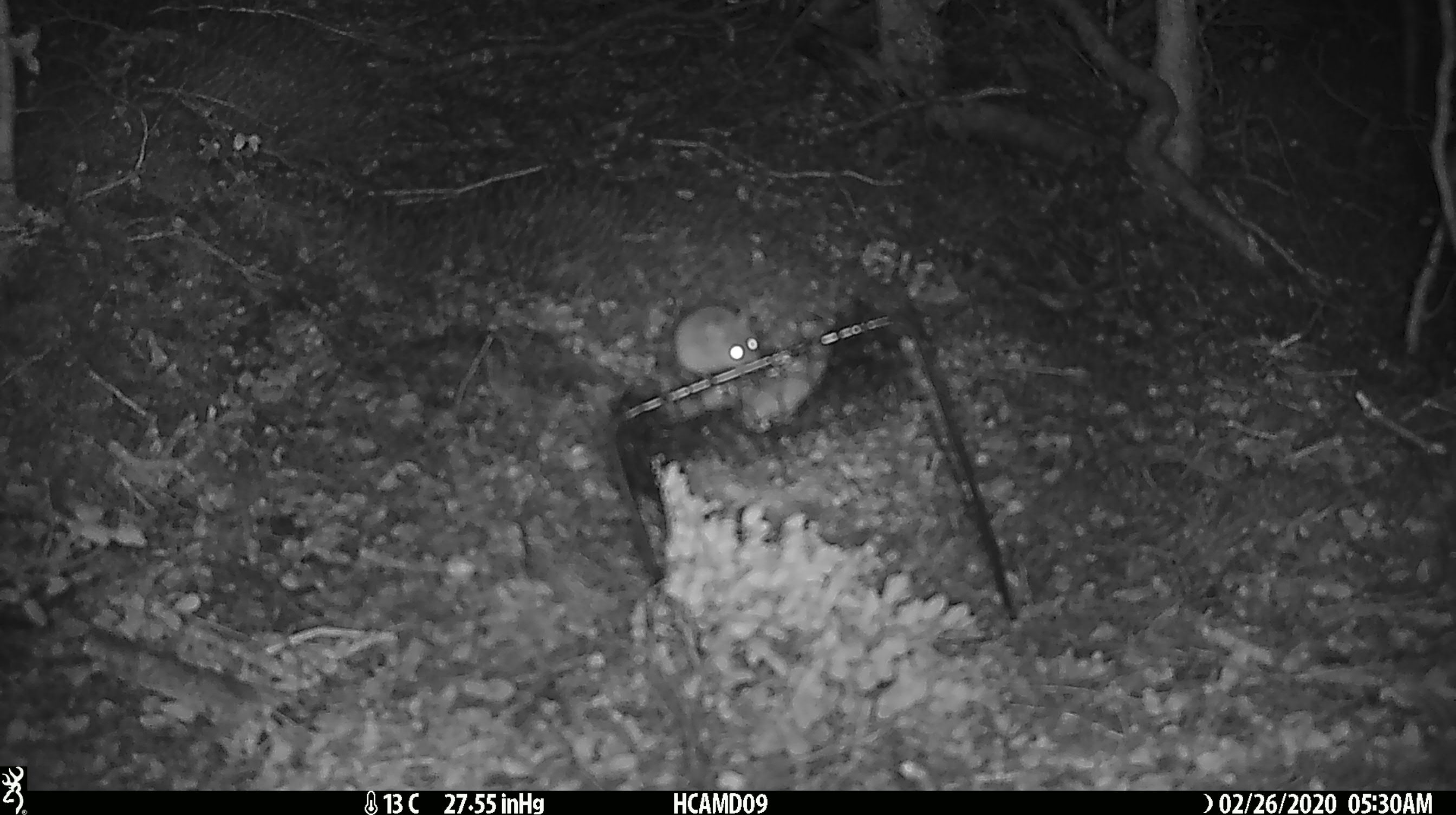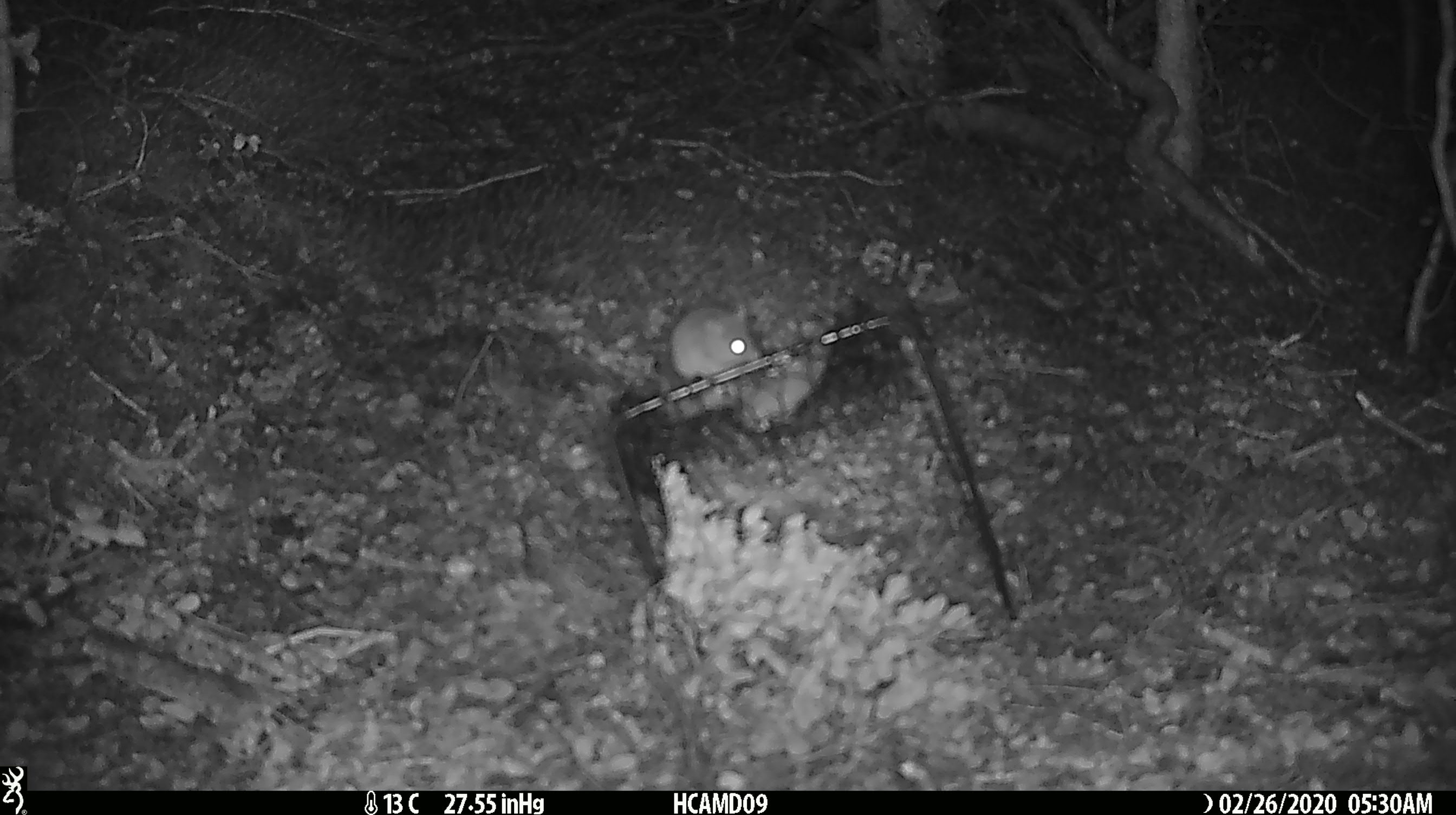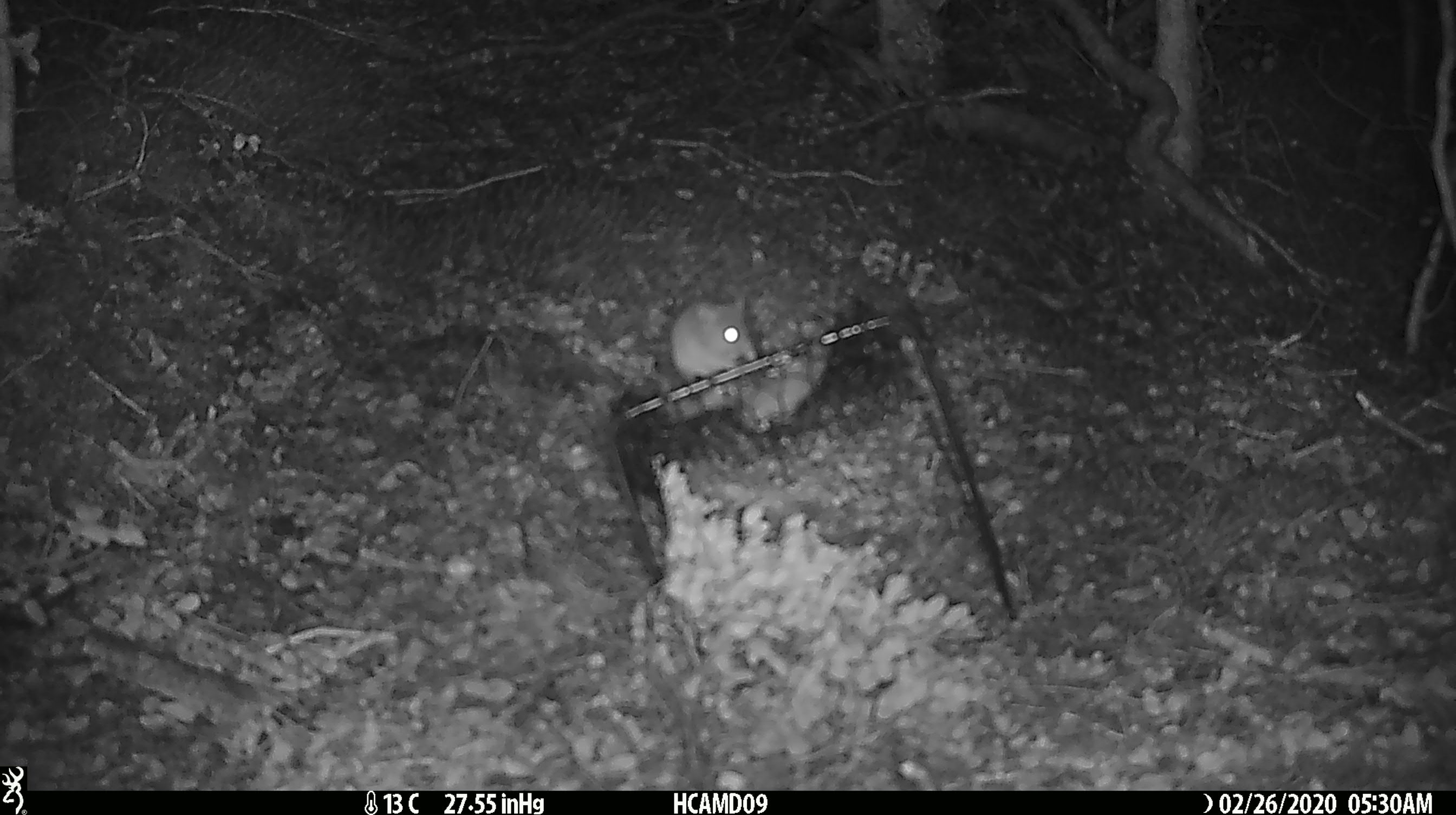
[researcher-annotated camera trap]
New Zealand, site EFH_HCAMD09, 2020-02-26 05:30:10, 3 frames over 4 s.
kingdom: Animalia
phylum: Chordata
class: Mammalia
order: Rodentia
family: Muridae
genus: Mus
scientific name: Mus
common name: mouse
Mouse (Mus).